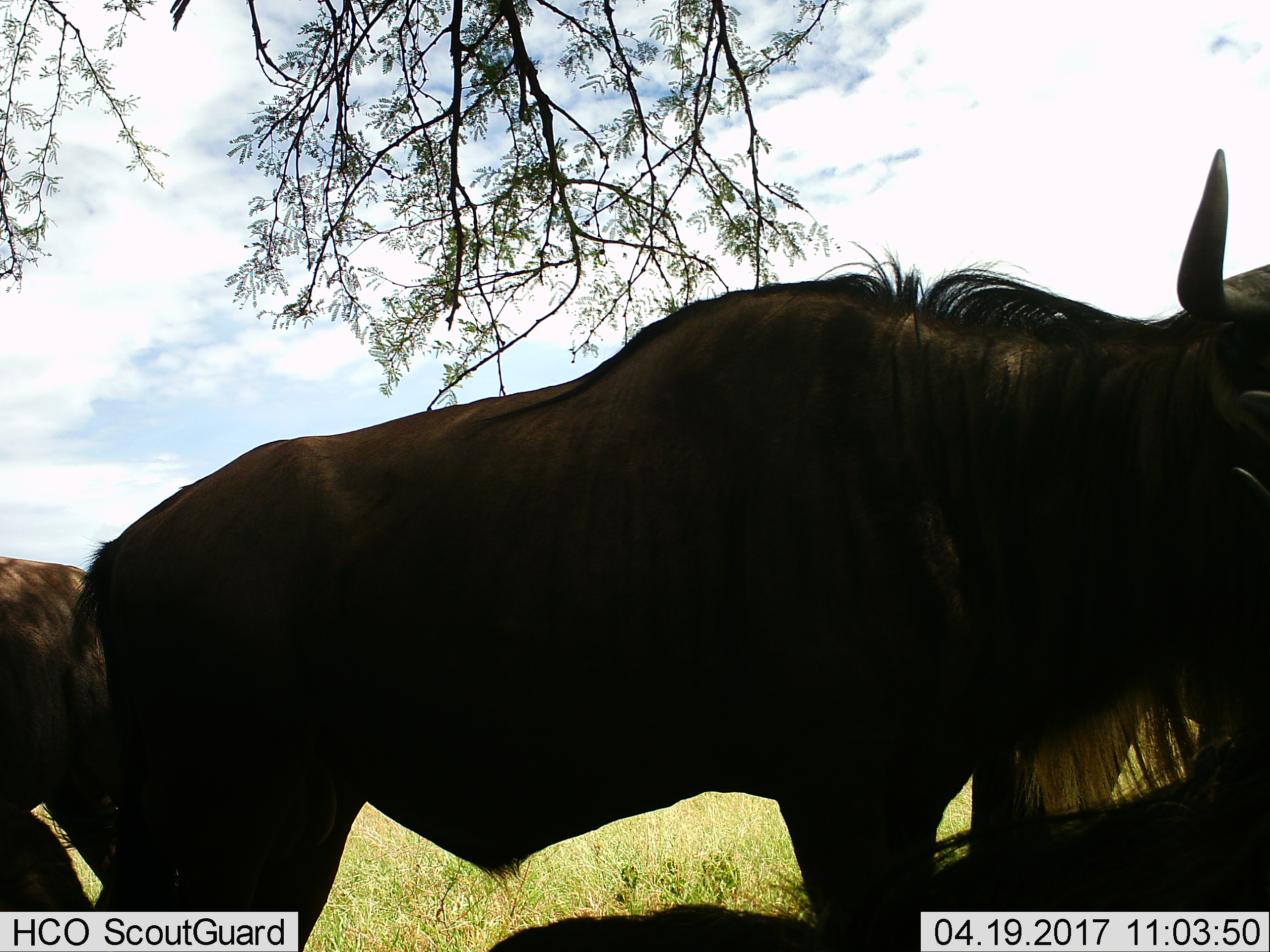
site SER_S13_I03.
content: unidentified animal